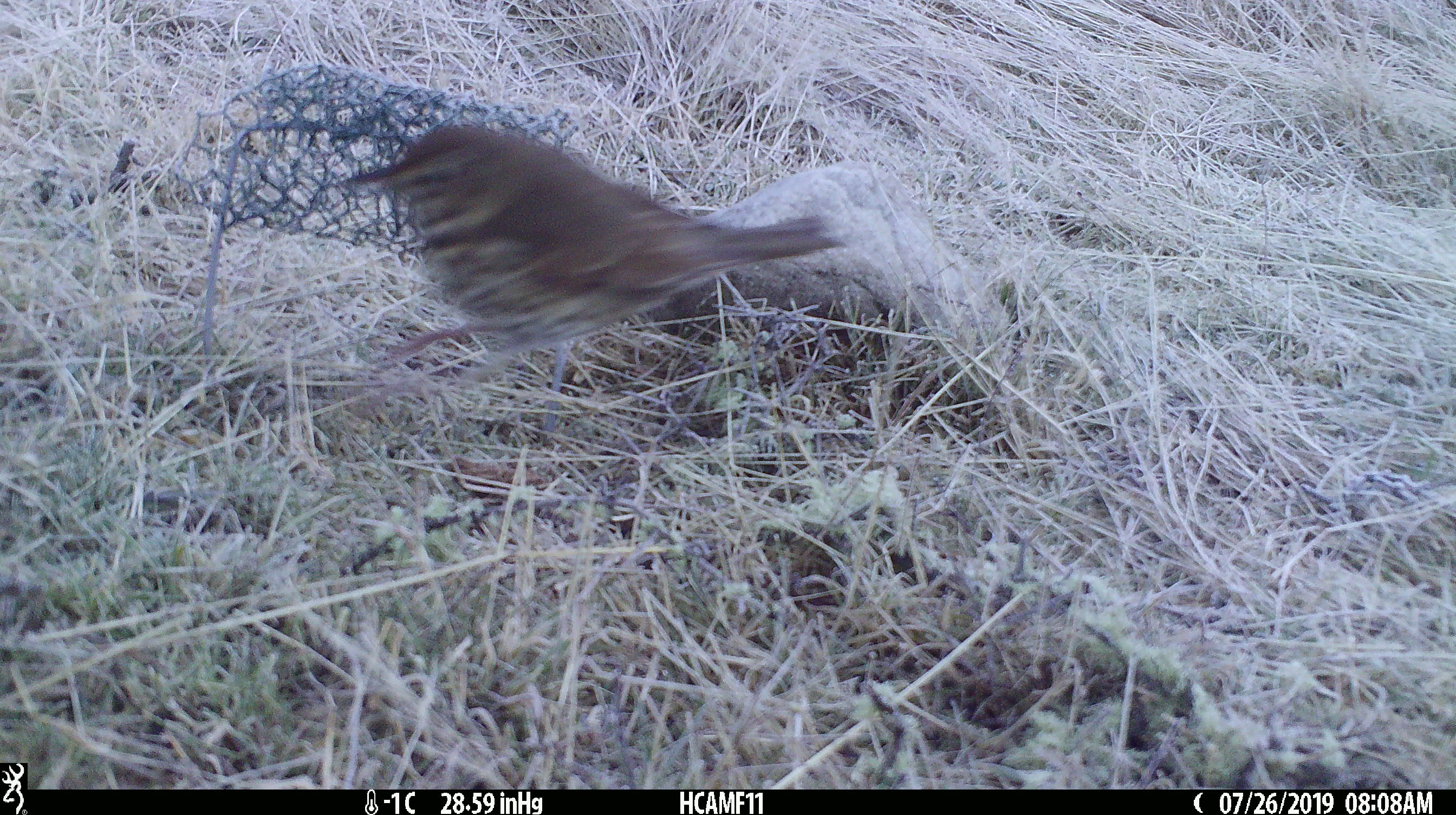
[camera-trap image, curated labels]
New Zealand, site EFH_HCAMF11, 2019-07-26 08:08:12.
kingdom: Animalia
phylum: Chordata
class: Aves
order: Passeriformes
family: Turdidae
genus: Turdus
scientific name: Turdus philomelos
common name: song thrush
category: thrush